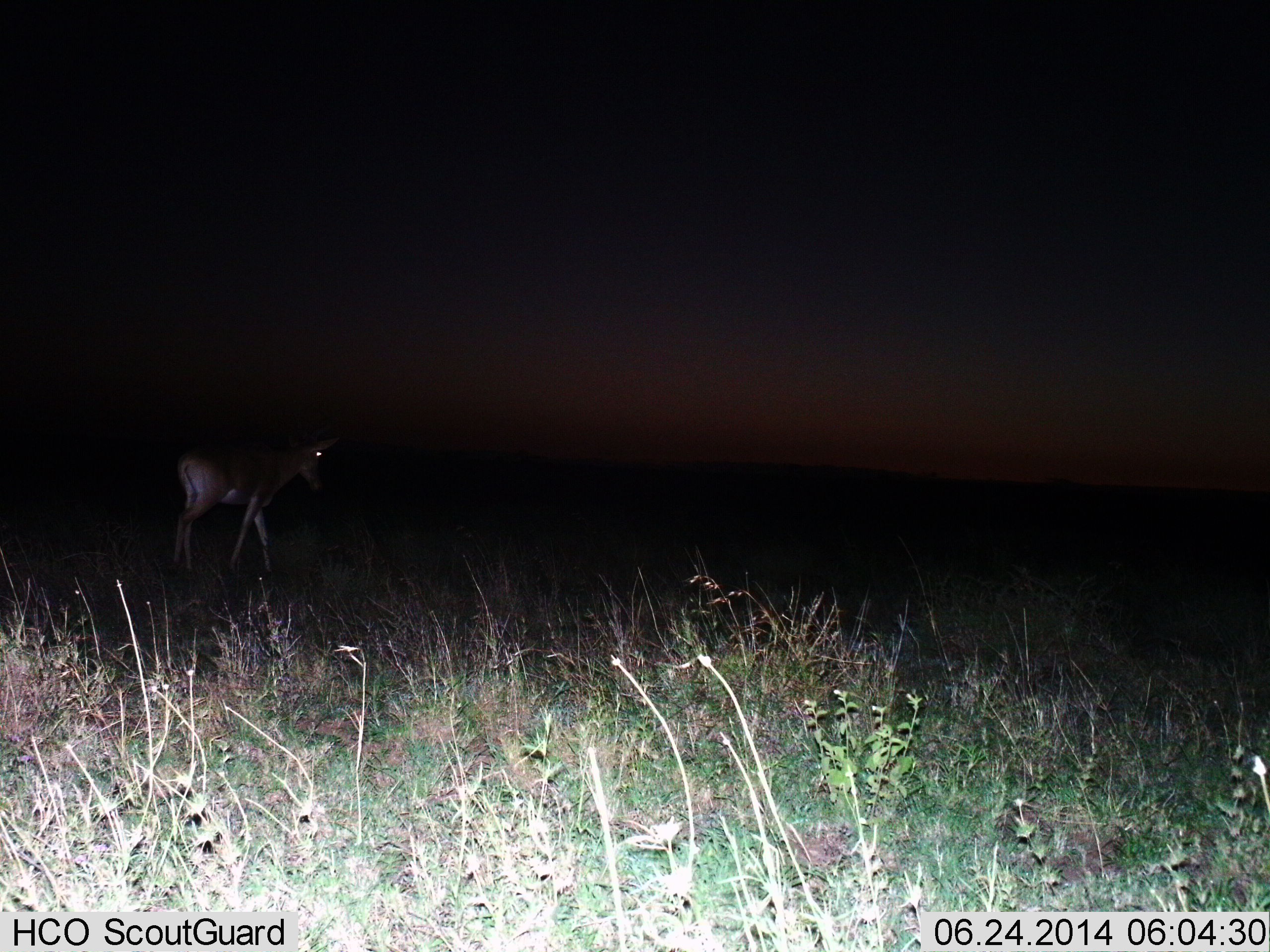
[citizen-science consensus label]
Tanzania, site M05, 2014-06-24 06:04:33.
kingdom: Animalia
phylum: Chordata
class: Mammalia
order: Artiodactyla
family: Bovidae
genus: Alcelaphus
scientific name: Alcelaphus buselaphus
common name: hartebeest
Hartebeest (Alcelaphus buselaphus), count 1. Behavior (volunteer vote fractions): standing 12%, resting 0%, moving 88%, interacting 0%. Young present (vote fraction): 0%. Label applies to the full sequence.